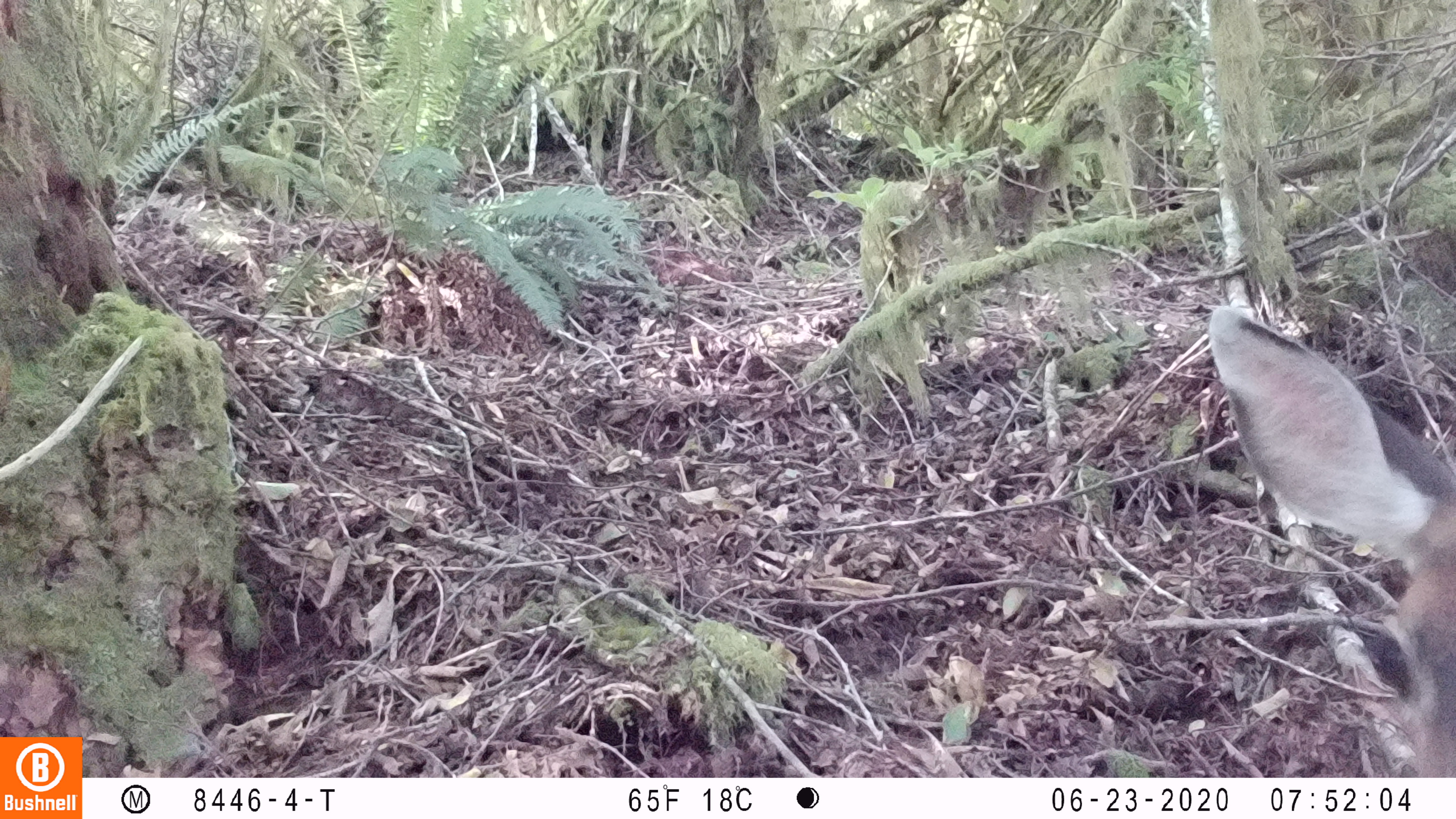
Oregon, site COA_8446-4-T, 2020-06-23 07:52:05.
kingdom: Animalia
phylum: Chordata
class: Mammalia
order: Artiodactyla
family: Cervidae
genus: Odocoileus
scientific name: Odocoileus hemionus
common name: black-tailed deer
Black-tailed deer (Odocoileus hemionus).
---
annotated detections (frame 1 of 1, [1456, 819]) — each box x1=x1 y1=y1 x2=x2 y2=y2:
black-tailed deer: x1=1204 y1=292 x2=1449 y2=765